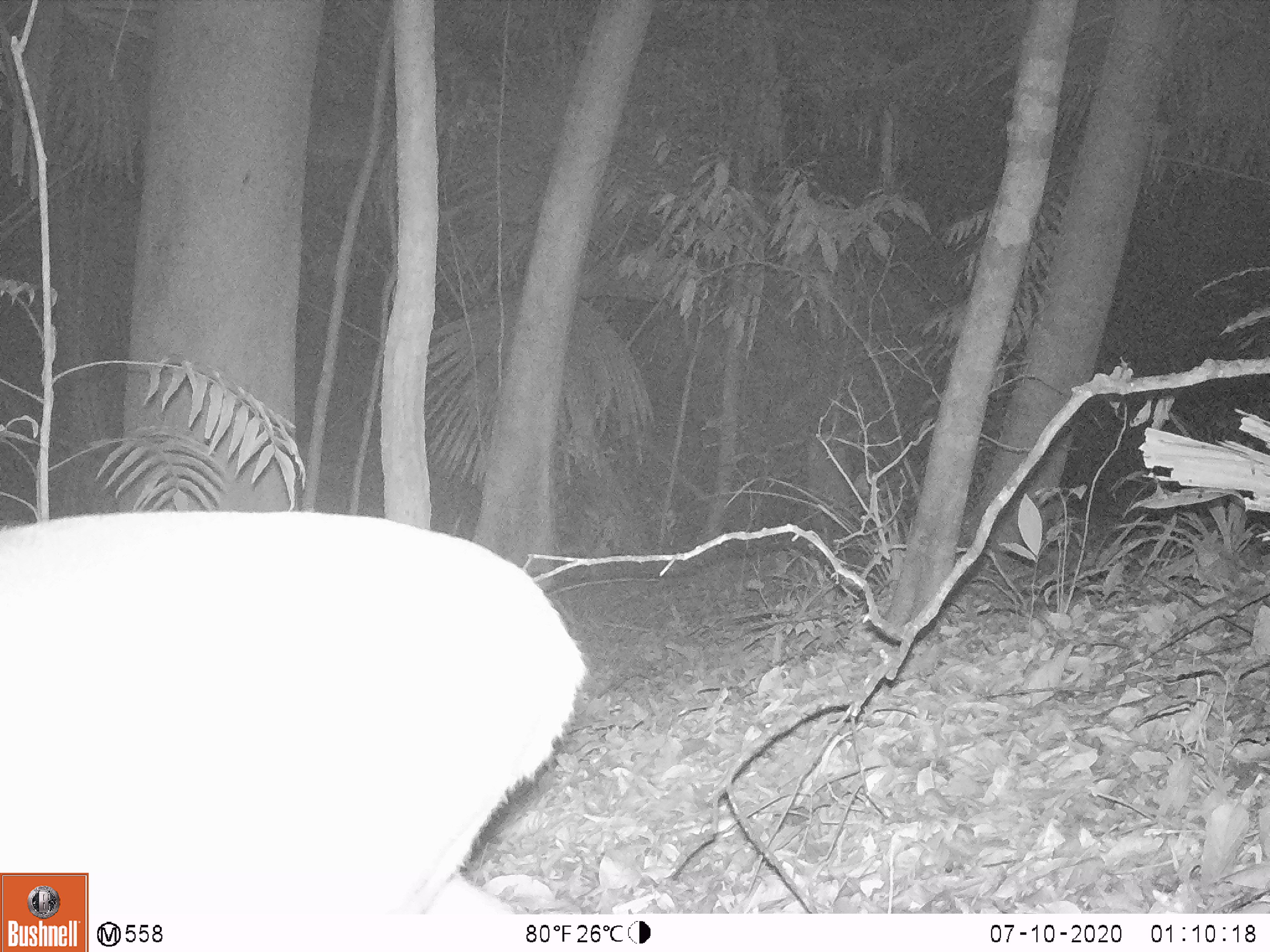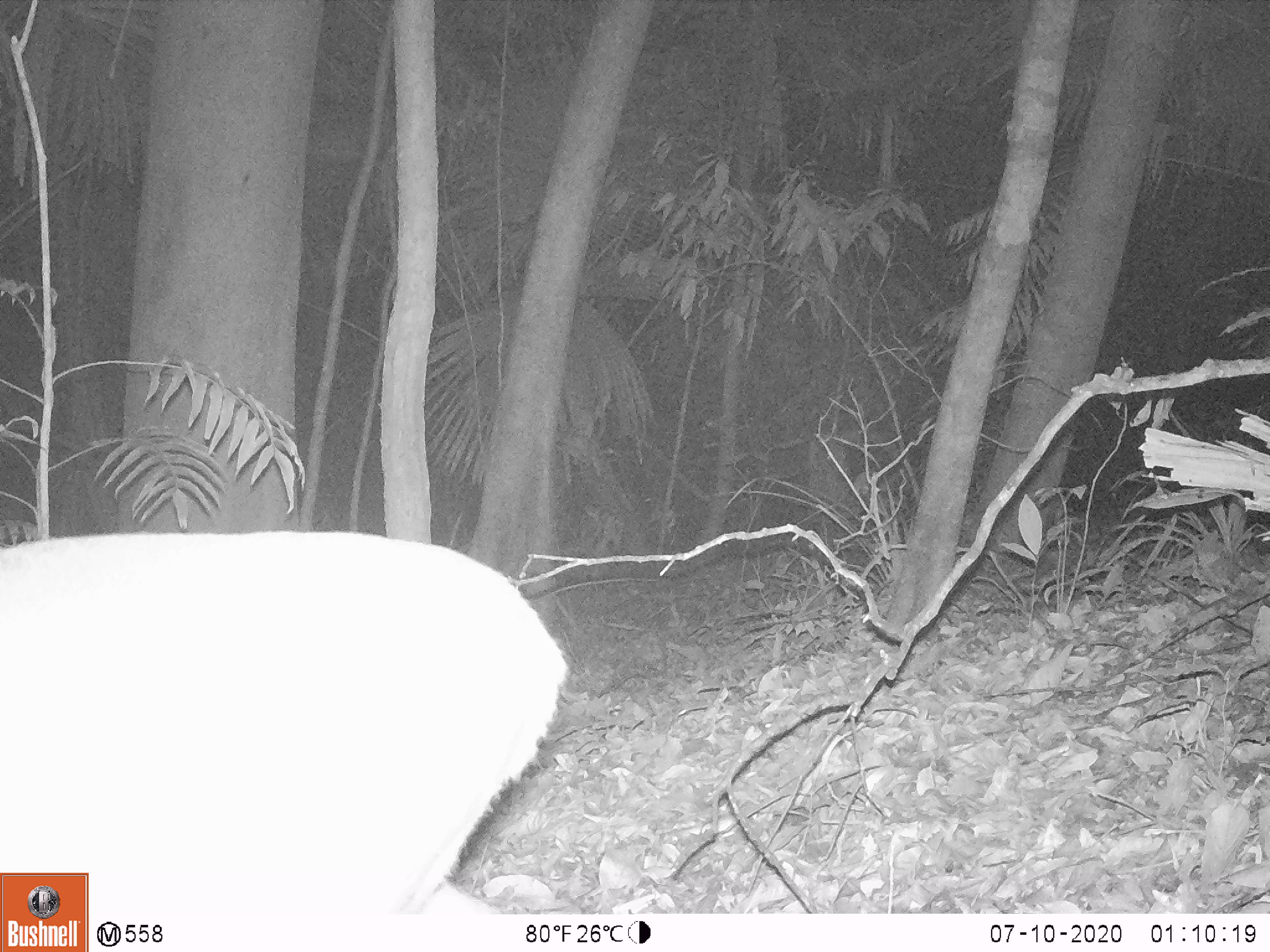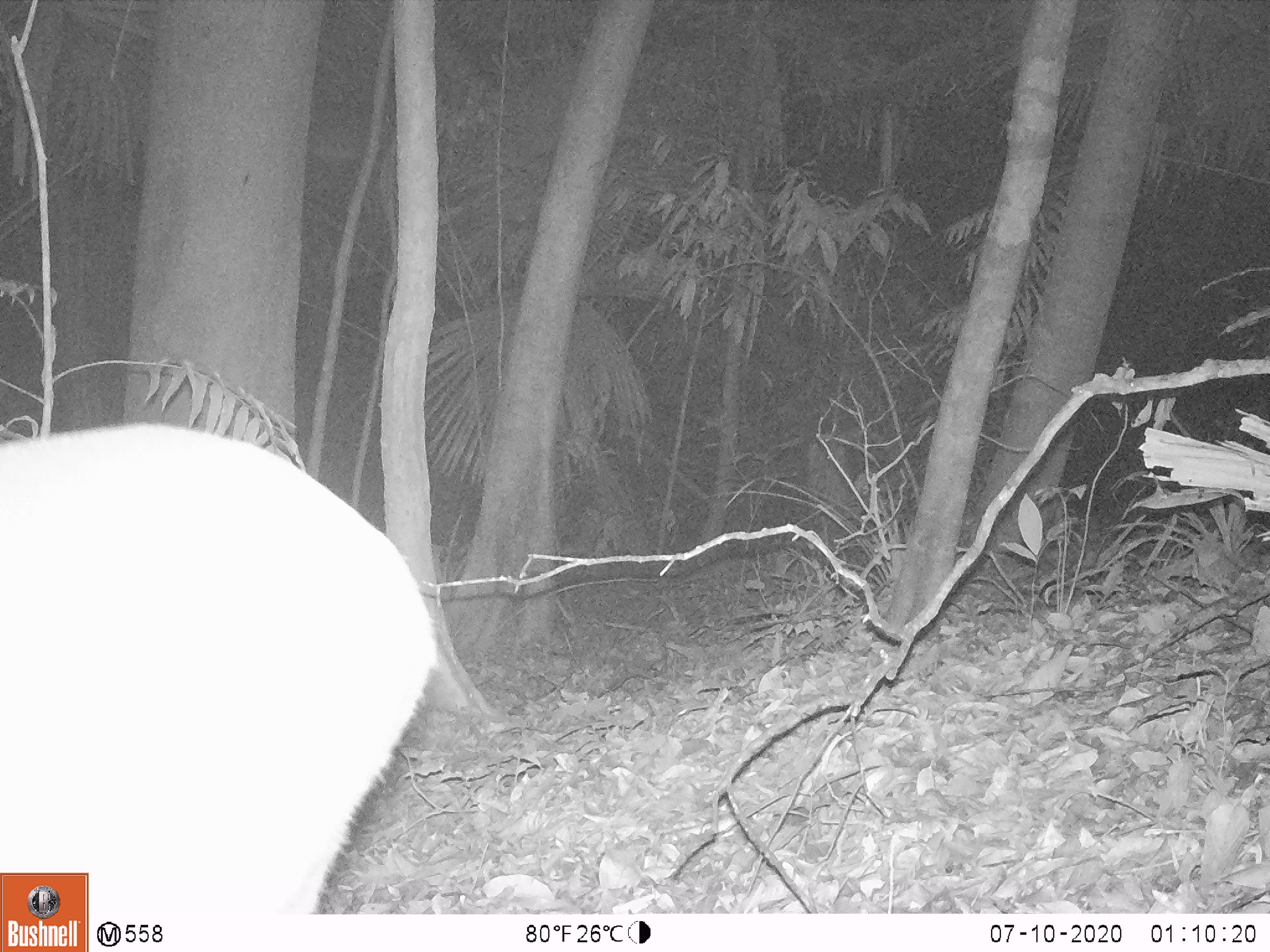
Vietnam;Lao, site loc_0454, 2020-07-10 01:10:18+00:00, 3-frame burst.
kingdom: Animalia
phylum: Chordata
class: Mammalia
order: Artiodactyla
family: Cervidae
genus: Muntiacus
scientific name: Muntiacus vuquangensis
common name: large-antlered muntjac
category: large antlered muntjac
Large antlered muntjac (large-antlered muntjac) (Muntiacus vuquangensis). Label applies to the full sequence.